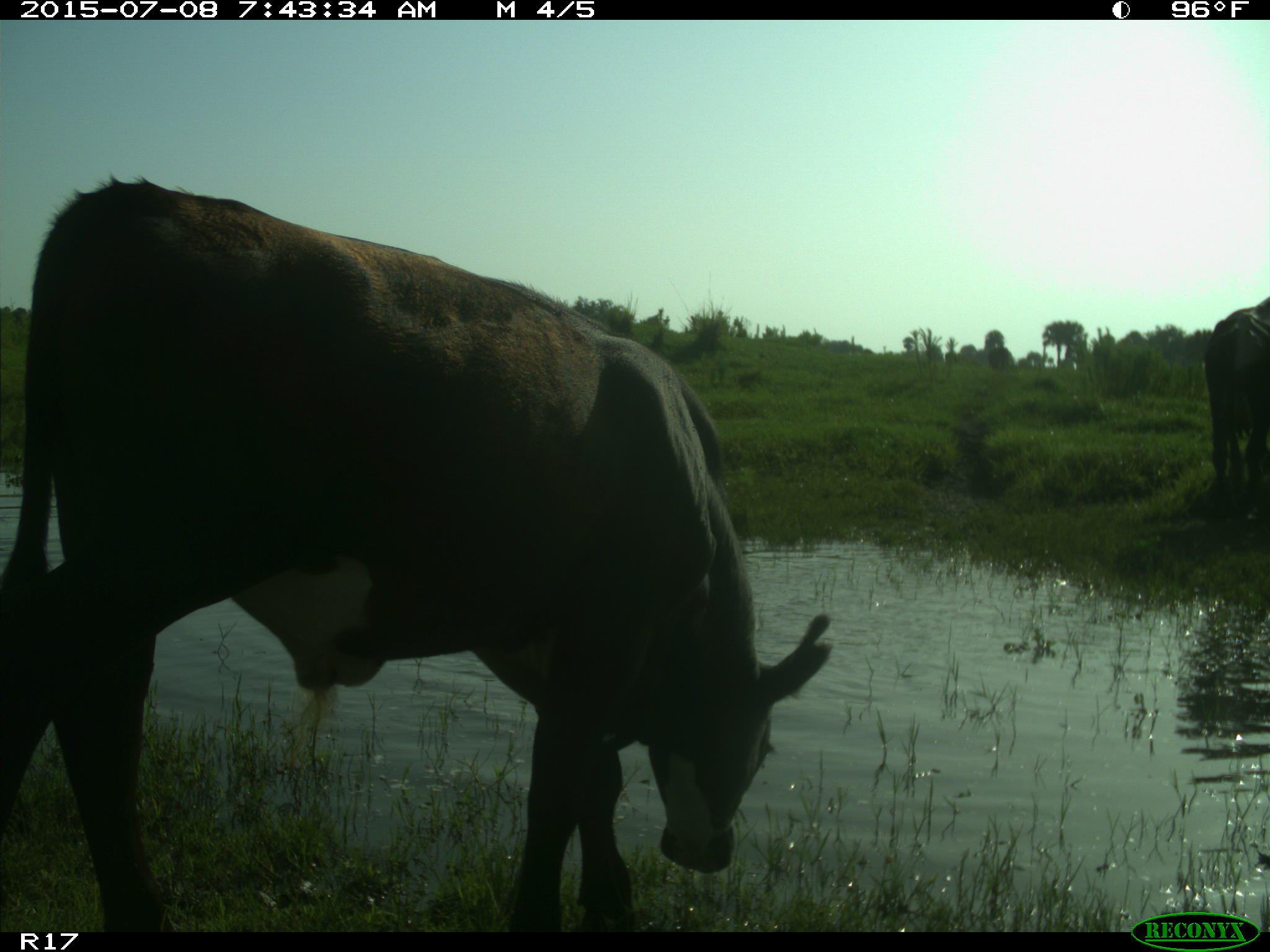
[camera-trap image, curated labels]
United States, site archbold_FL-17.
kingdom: Animalia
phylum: Chordata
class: Mammalia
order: Artiodactyla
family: Bovidae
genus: Bos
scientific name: Bos taurus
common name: domestic cow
Bos taurus (domestic cow).